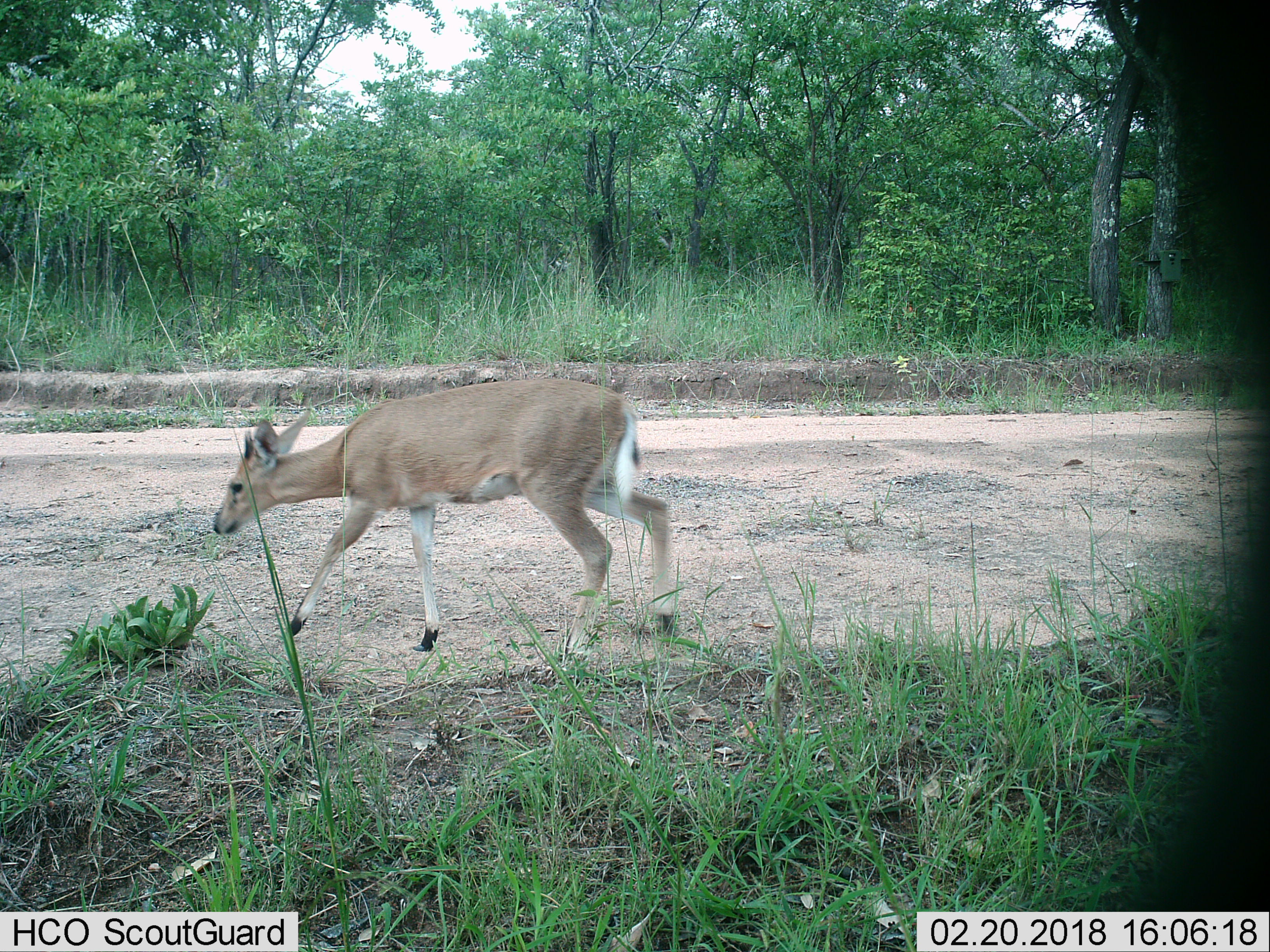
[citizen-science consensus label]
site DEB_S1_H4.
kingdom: Animalia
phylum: Chordata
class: Mammalia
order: Artiodactyla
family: Bovidae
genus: Sylvicapra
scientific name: Sylvicapra grimmia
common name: common duiker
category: duikercommongrey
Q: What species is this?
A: Duikercommongrey (common duiker) (Sylvicapra grimmia).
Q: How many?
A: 1.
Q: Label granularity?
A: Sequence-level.